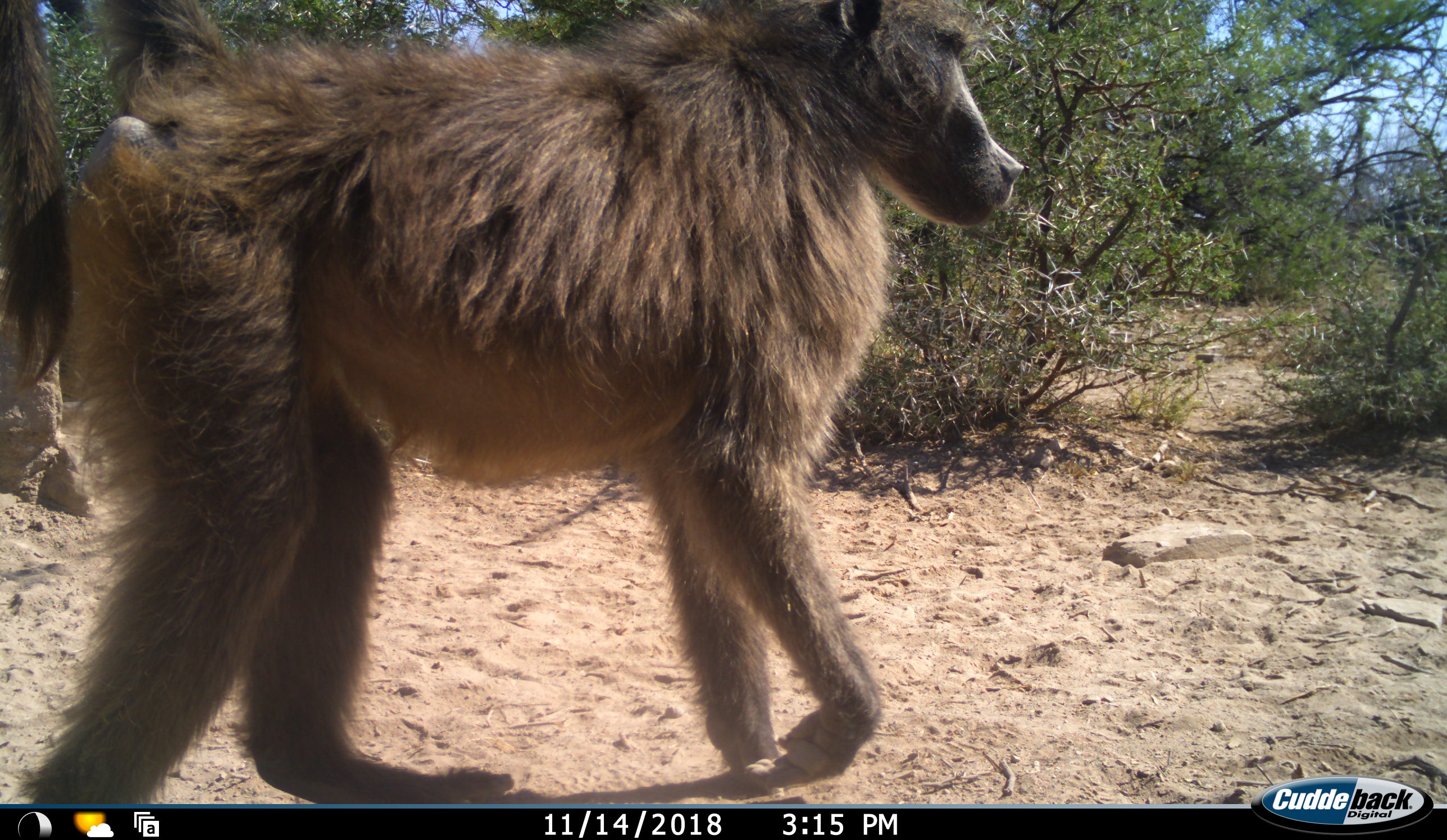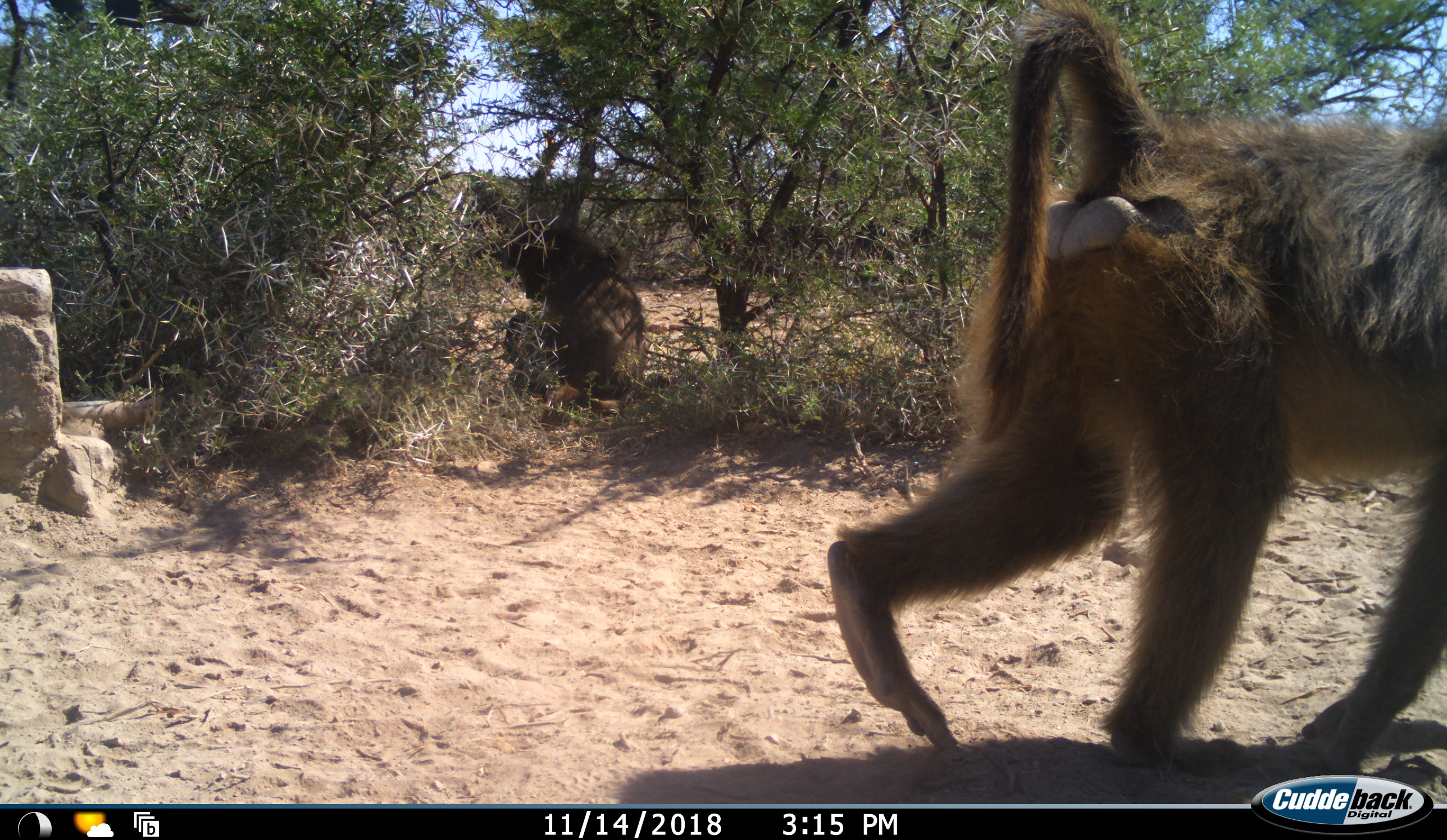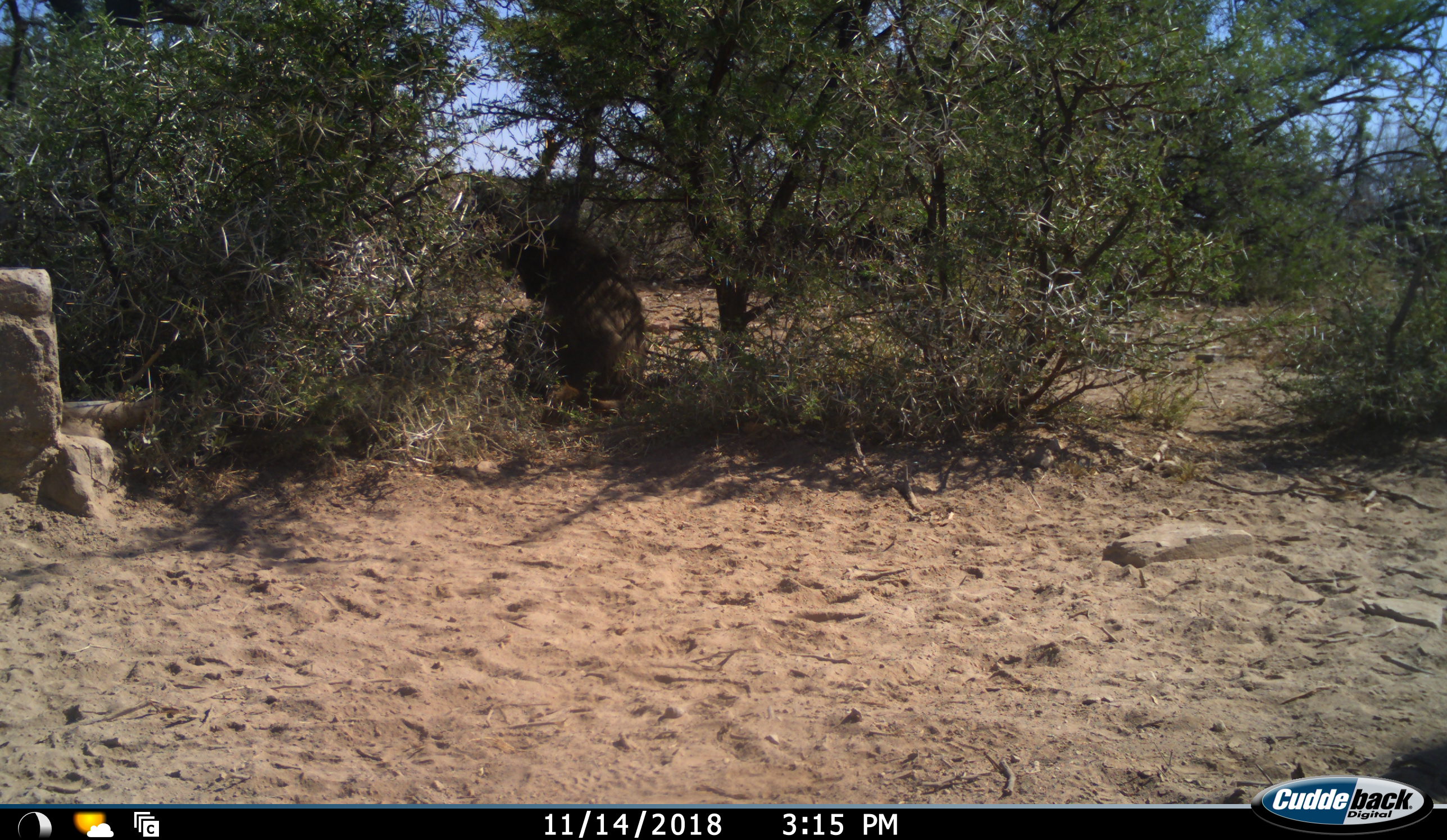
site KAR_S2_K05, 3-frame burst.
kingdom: Animalia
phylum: Chordata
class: Mammalia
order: Primates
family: Cercopithecidae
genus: Papio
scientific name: Papio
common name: baboon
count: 2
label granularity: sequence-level